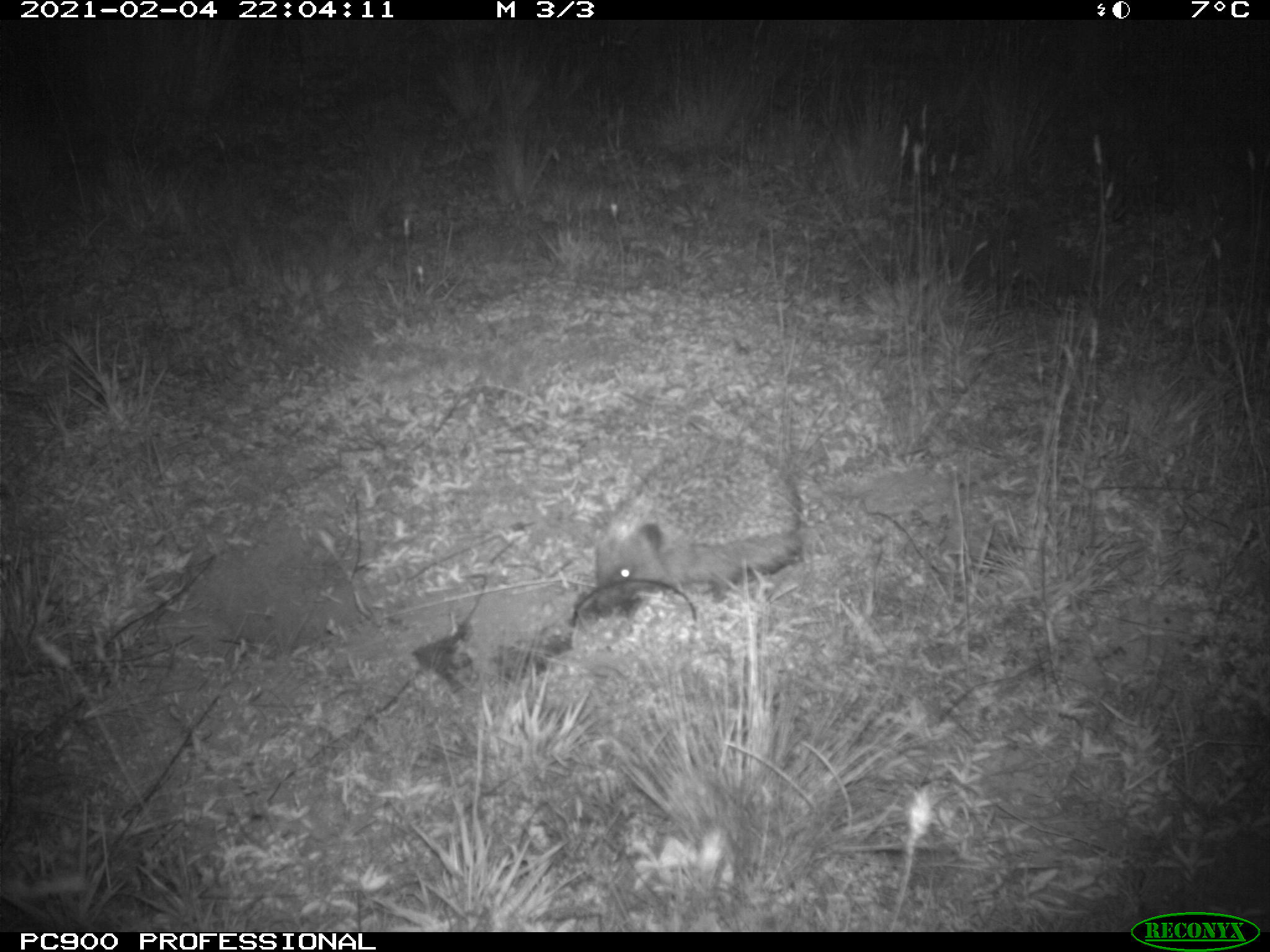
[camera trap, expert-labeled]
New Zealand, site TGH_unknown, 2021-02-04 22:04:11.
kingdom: Animalia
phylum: Chordata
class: Mammalia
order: Eulipotyphla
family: Erinaceidae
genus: Erinaceus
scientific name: Erinaceus europaeus europaeus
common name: european hedgehog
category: hedgehog